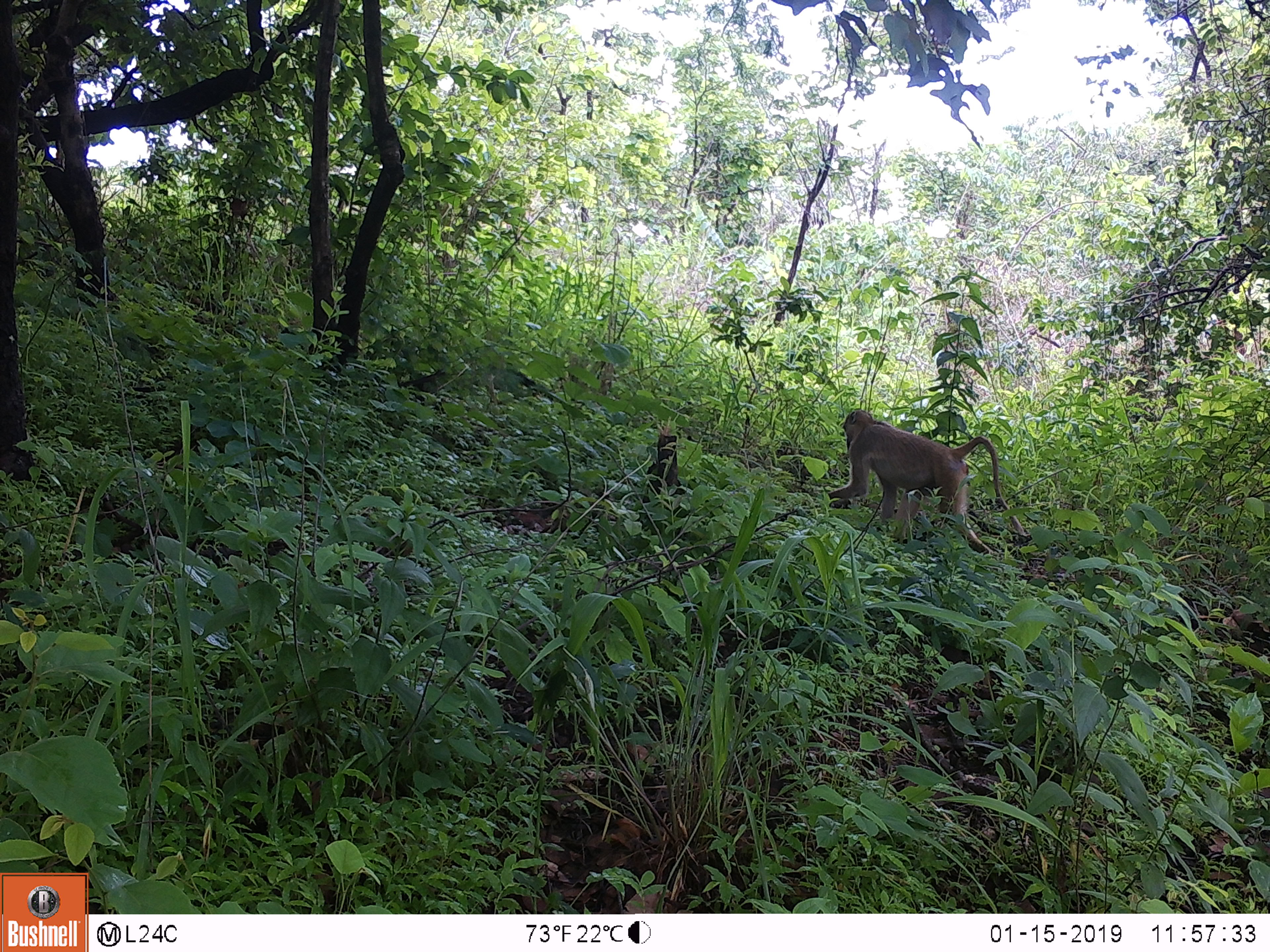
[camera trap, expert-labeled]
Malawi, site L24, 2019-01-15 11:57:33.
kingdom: Animalia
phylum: Chordata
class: Mammalia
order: Primates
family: Cercopithecidae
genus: Papio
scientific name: Papio cynocephalus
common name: yellow baboon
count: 1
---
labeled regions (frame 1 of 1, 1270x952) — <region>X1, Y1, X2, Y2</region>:
yellow baboon: <region>816, 404, 1017, 566</region>